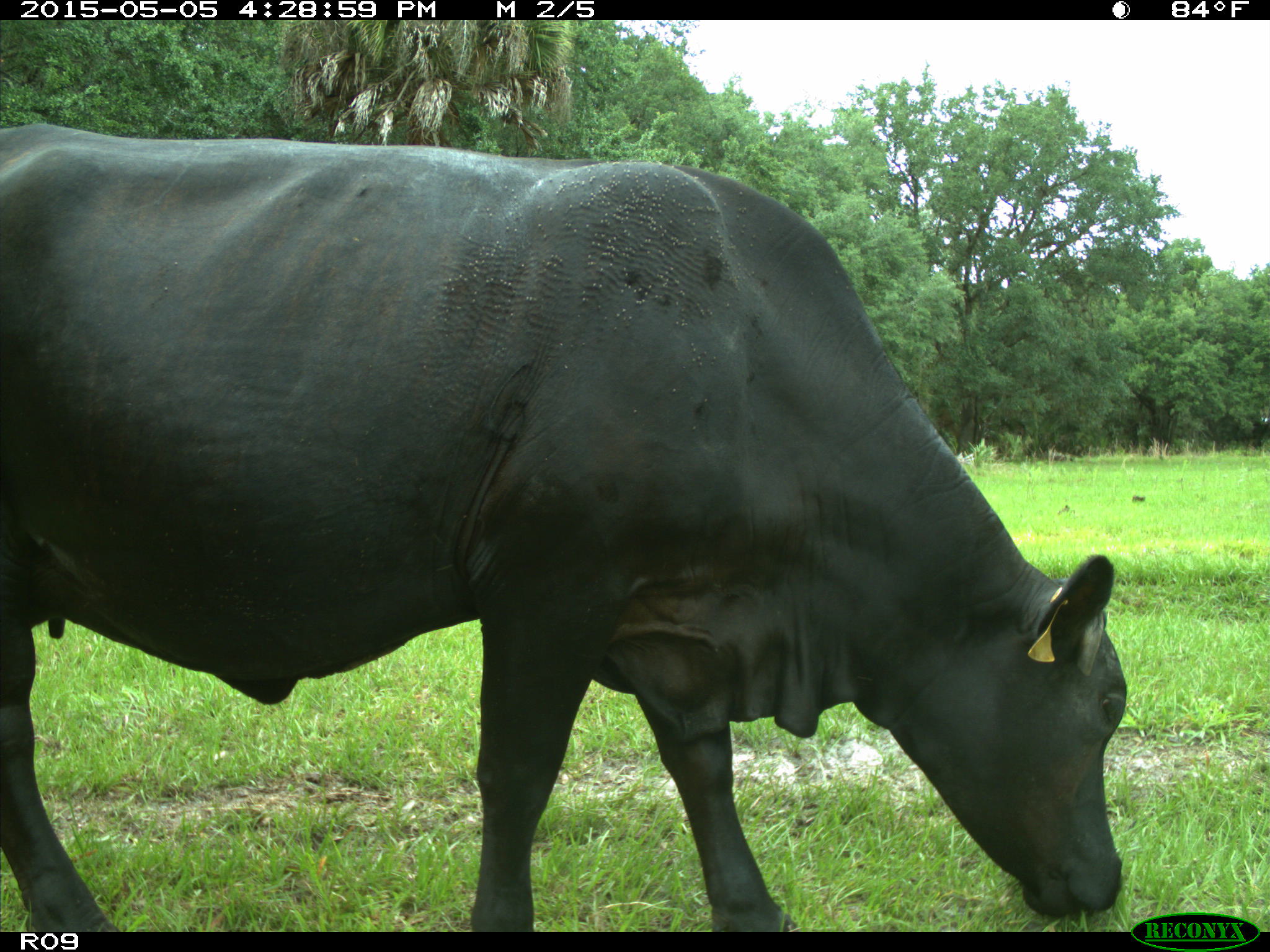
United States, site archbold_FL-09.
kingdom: Animalia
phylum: Chordata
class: Mammalia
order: Artiodactyla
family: Bovidae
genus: Bos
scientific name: Bos taurus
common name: domestic cow